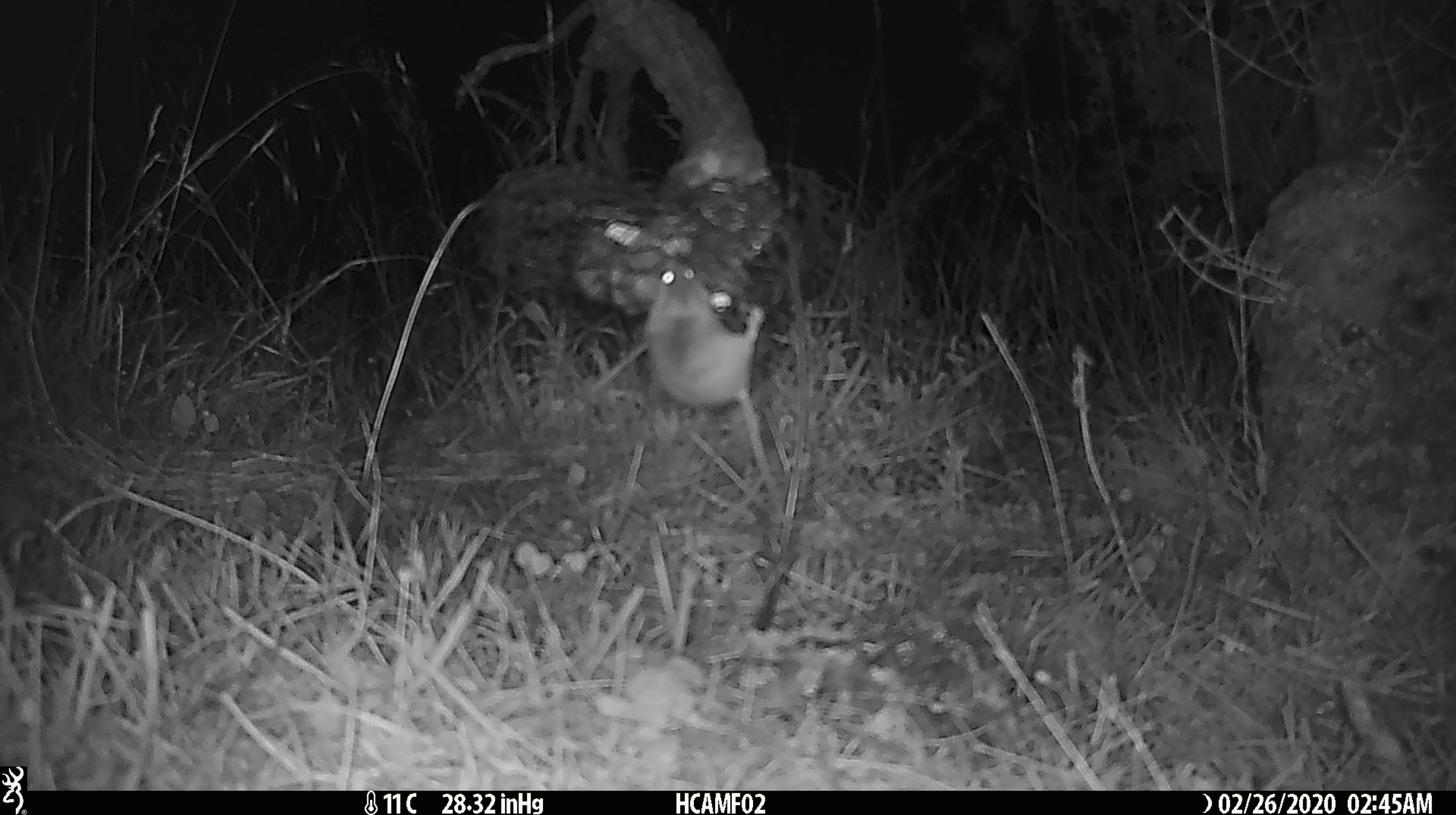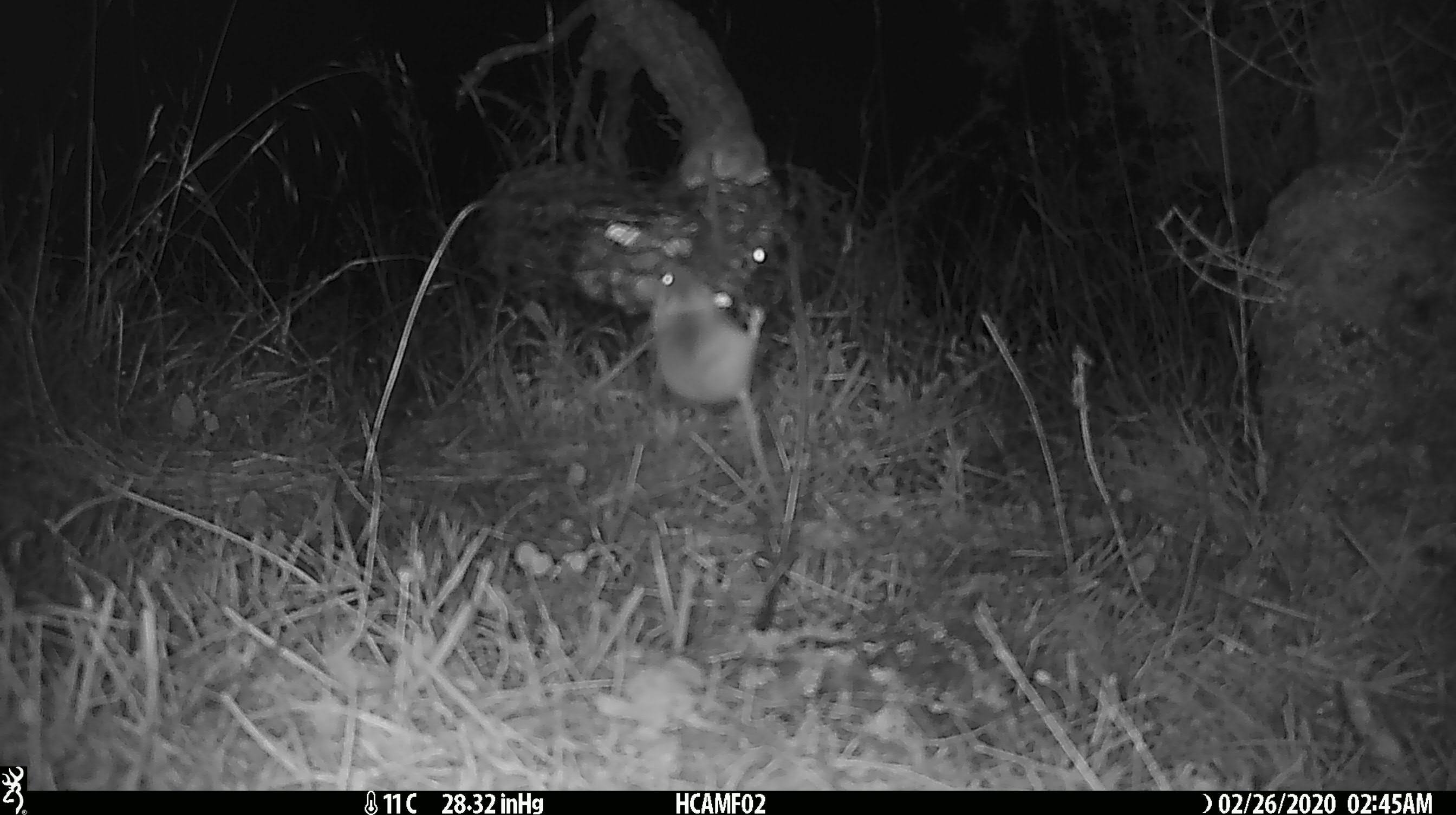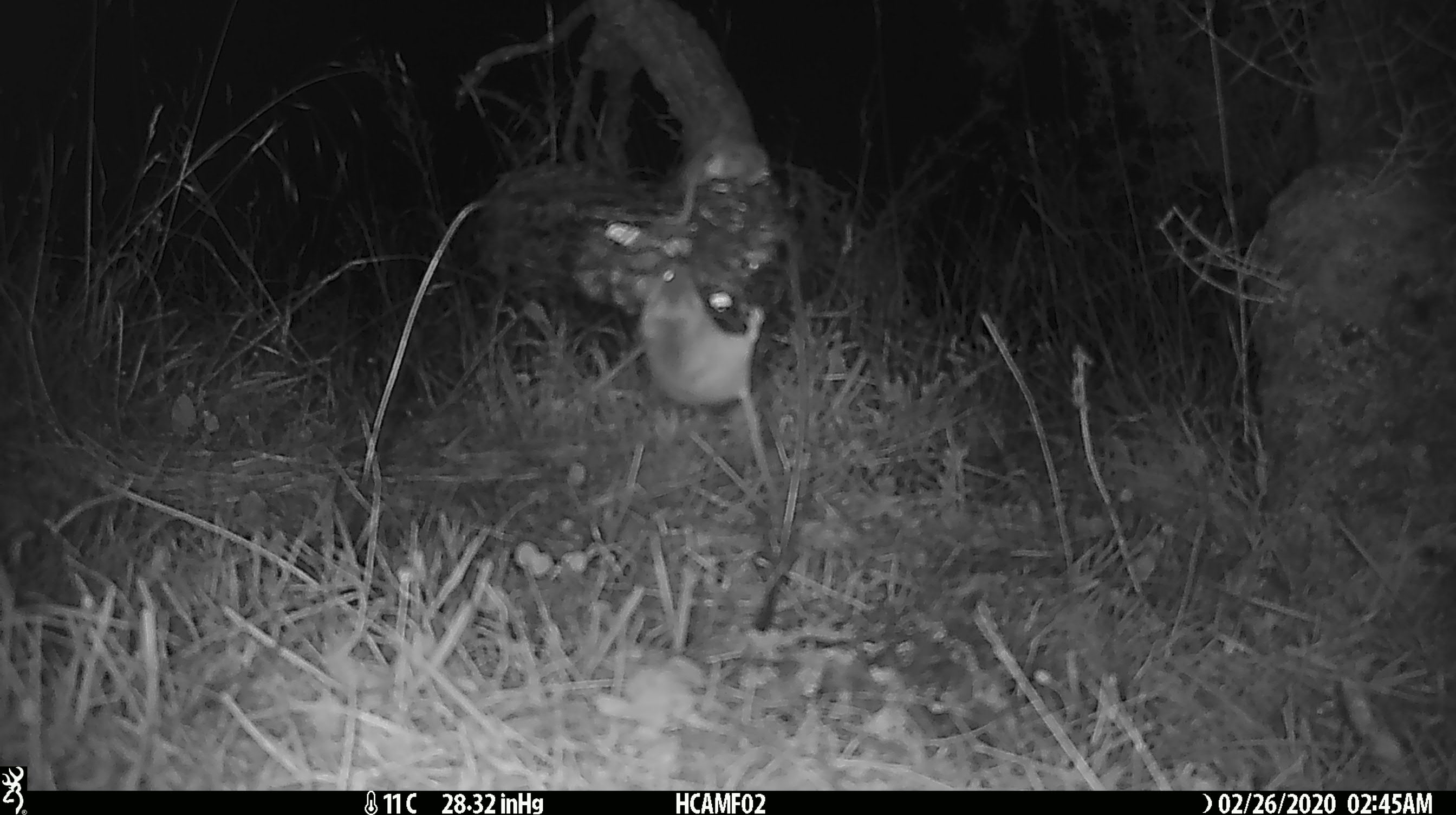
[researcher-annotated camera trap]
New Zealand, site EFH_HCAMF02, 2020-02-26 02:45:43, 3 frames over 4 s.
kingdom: Animalia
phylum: Chordata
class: Mammalia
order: Rodentia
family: Muridae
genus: Mus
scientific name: Mus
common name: mouse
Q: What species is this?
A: Mouse (Mus).